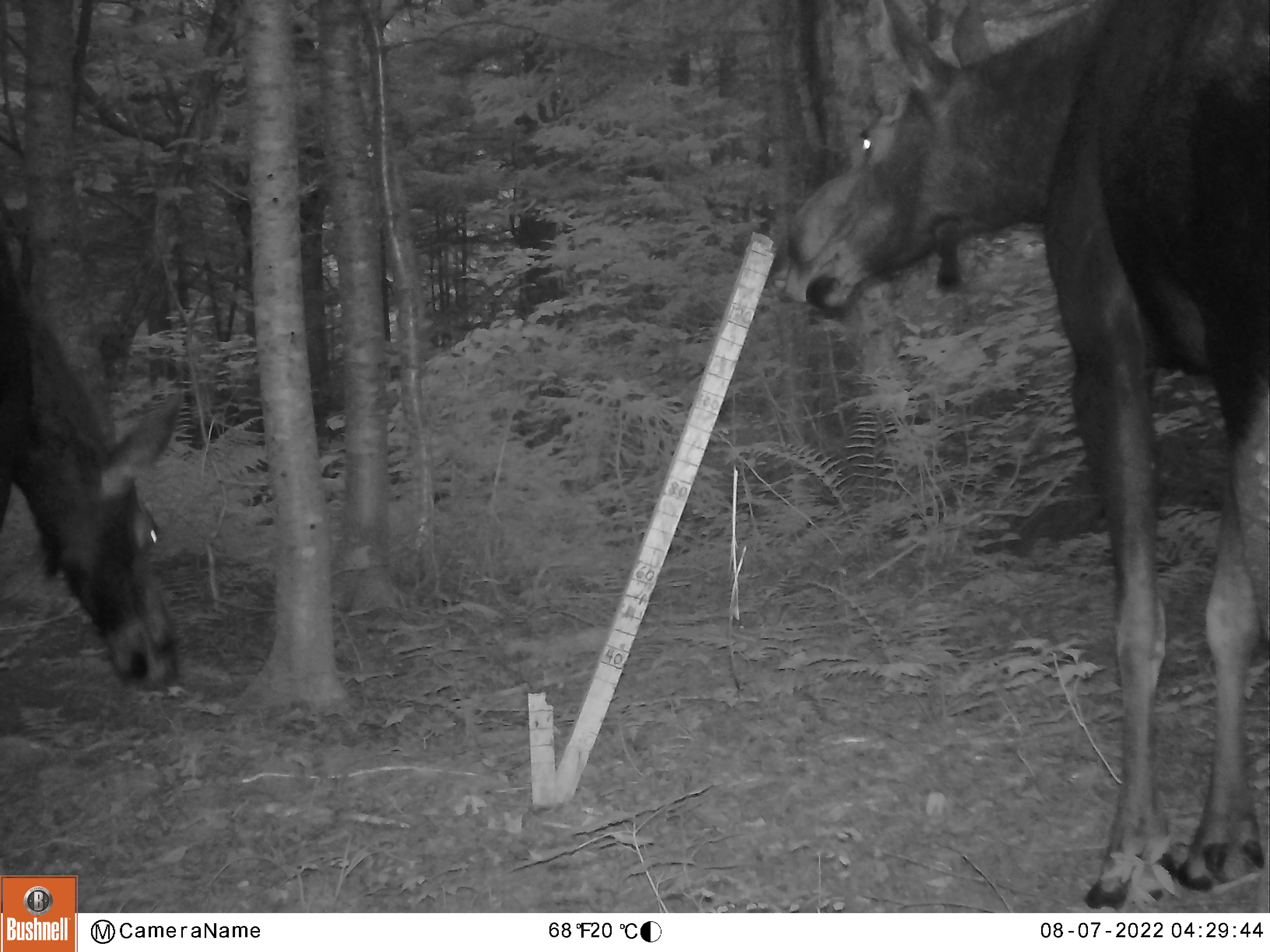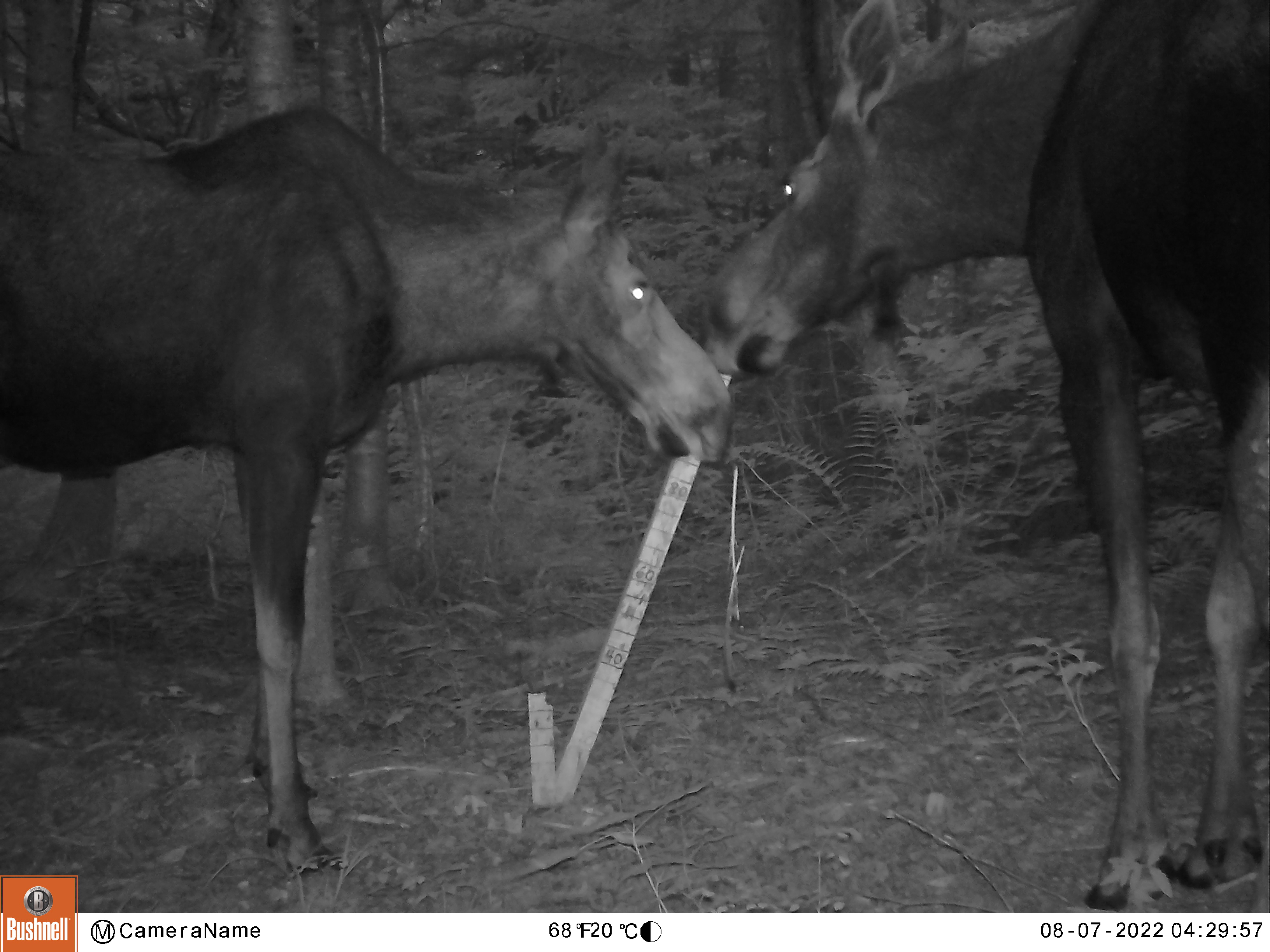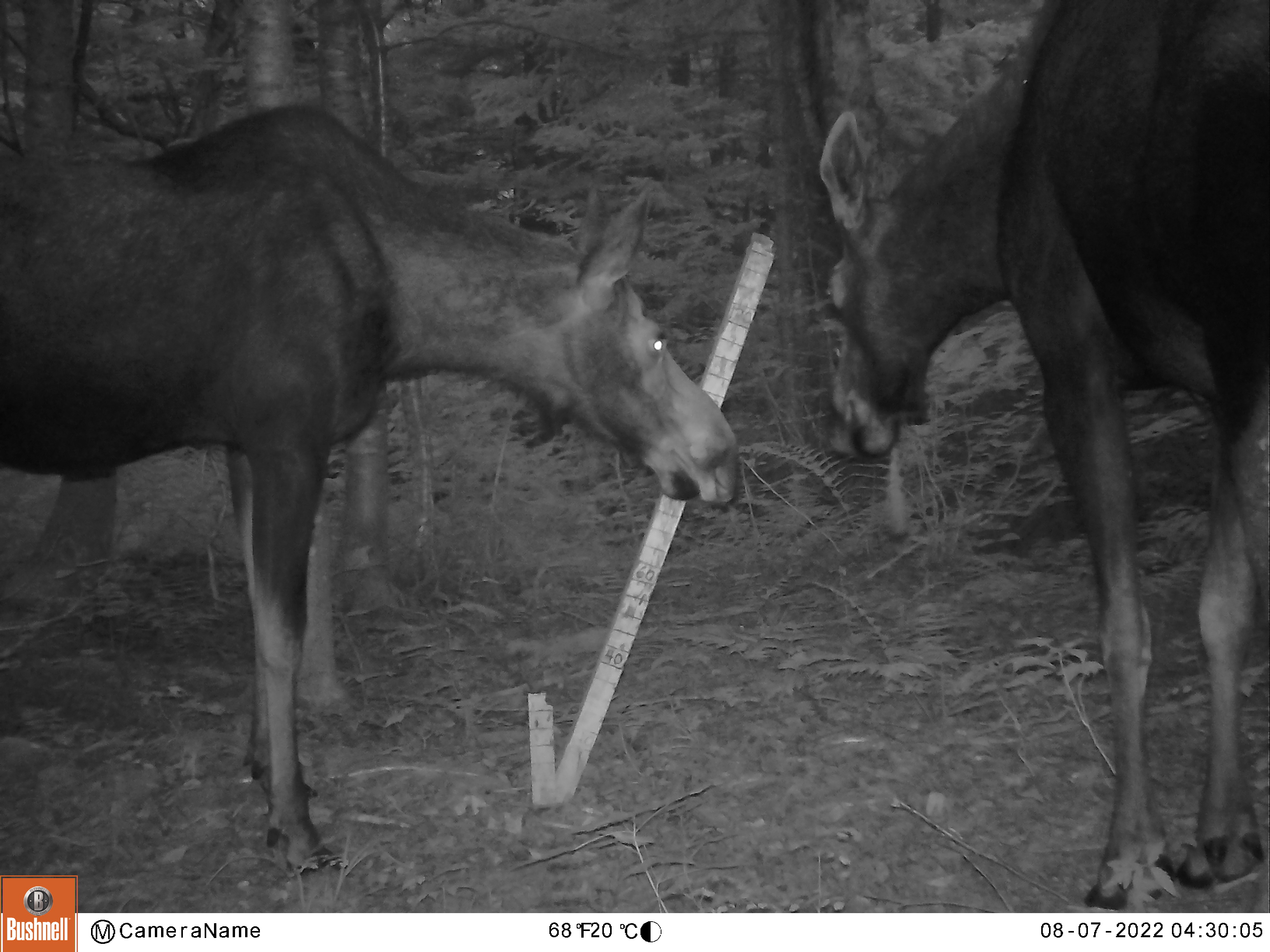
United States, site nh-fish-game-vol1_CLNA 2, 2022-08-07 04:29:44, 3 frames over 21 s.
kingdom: Animalia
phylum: Chordata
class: Mammalia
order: Artiodactyla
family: Cervidae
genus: Alces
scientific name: Alces alces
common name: moose